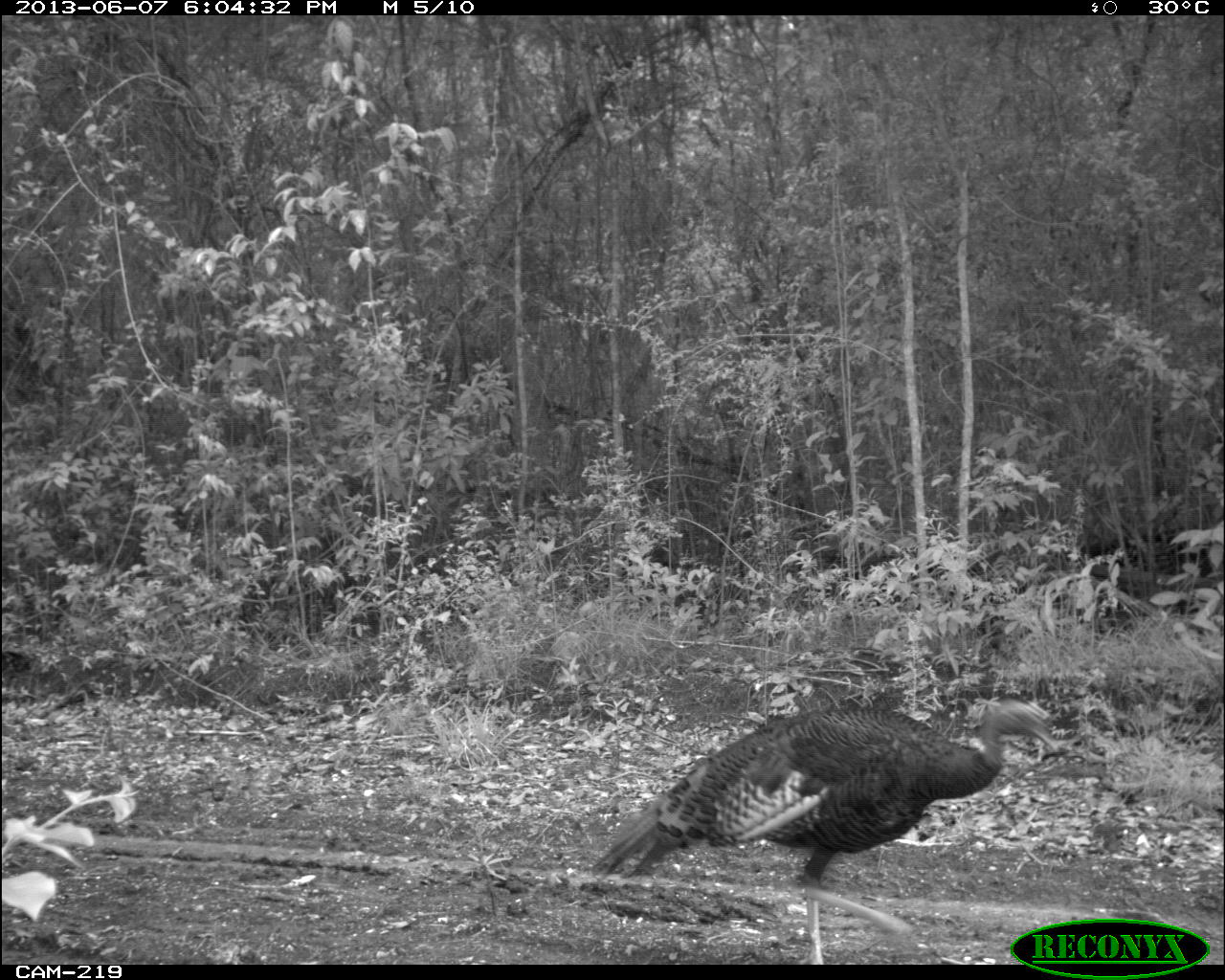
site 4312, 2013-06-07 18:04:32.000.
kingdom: Animalia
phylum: Chordata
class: Aves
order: Galliformes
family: Phasianidae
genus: Meleagris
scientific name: Meleagris ocellata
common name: ocellated turkey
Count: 1.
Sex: male.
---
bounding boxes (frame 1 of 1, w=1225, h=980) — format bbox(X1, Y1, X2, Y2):
meleagris ocellata: bbox(586, 694, 1056, 960)